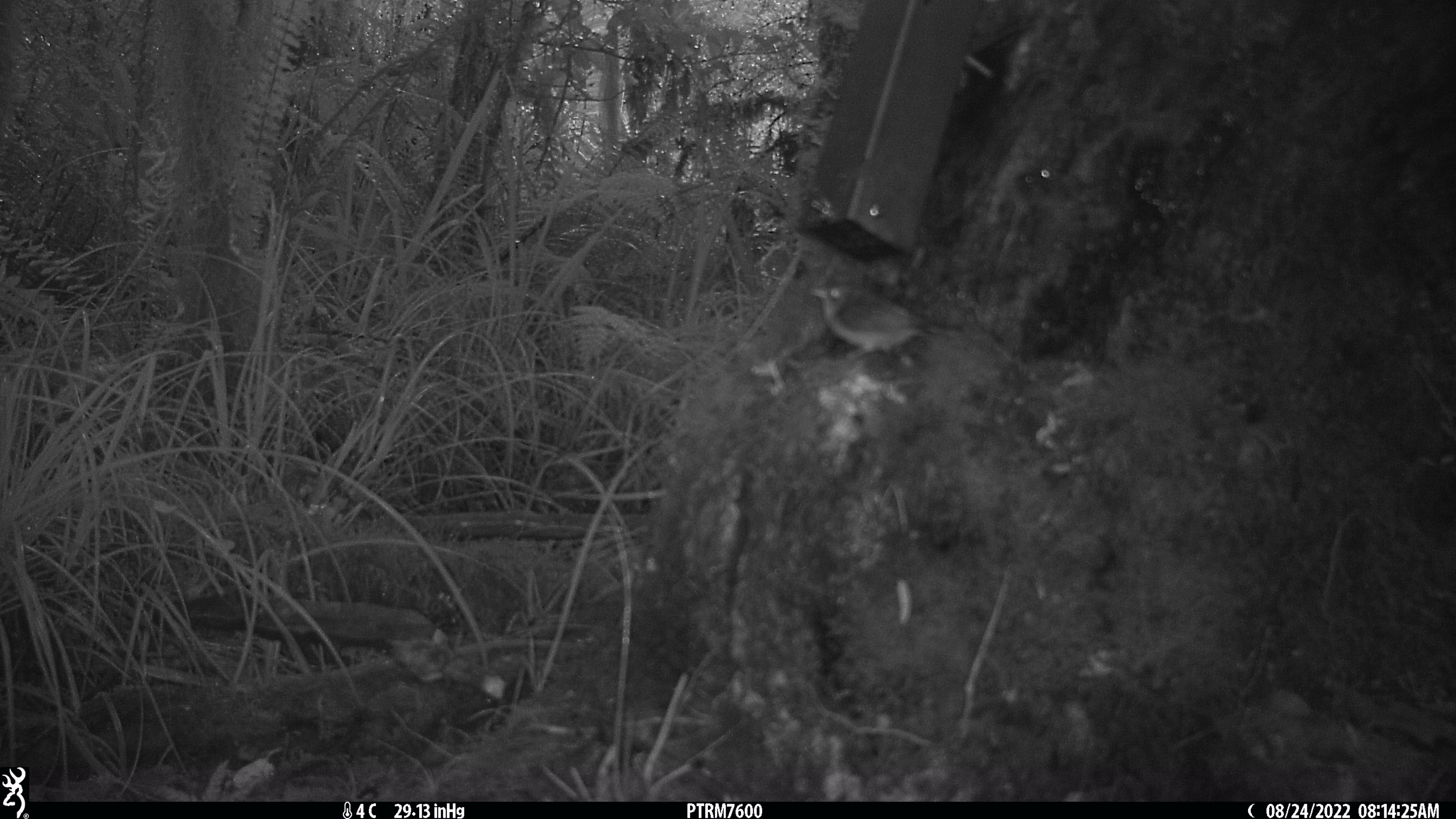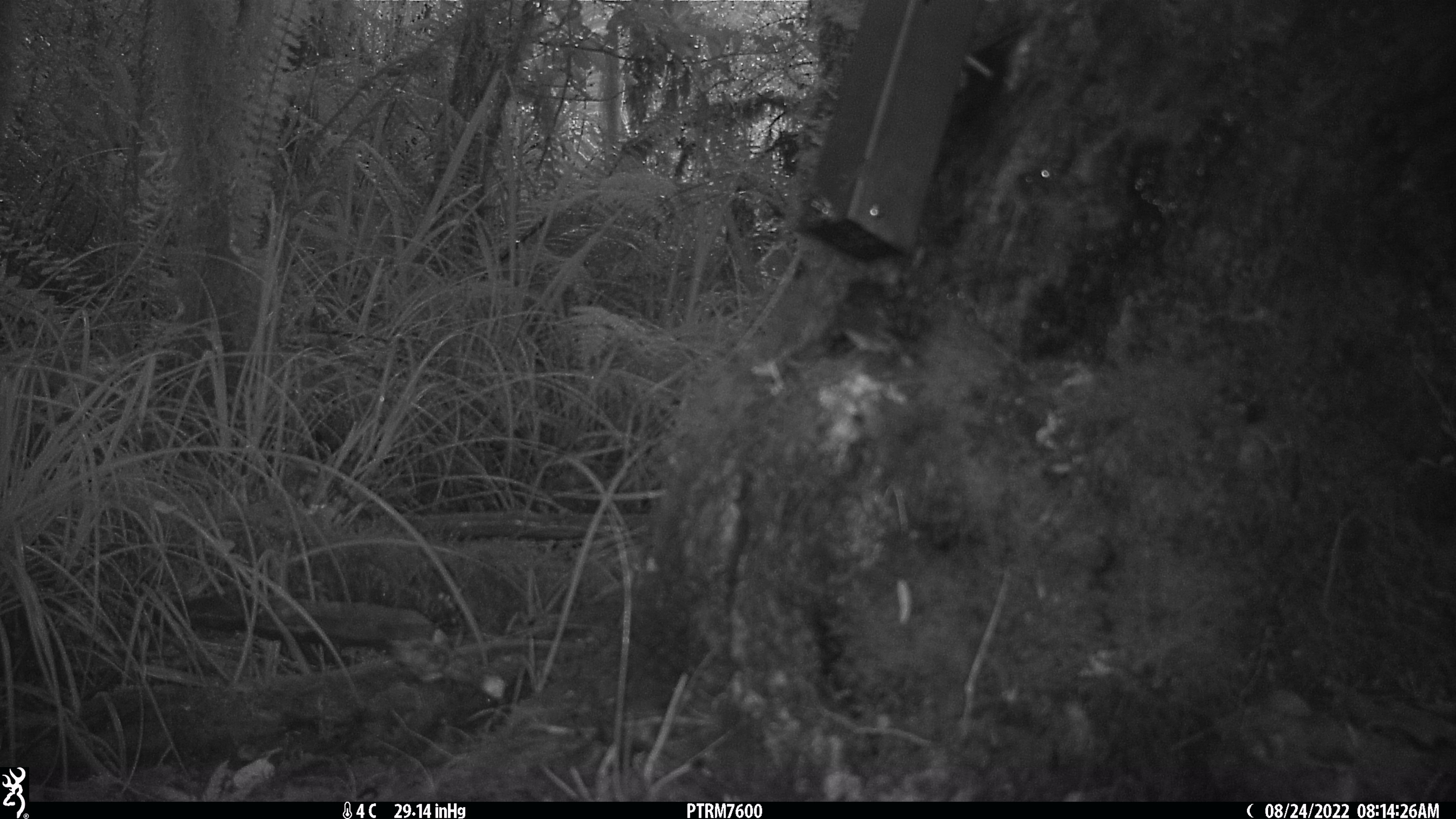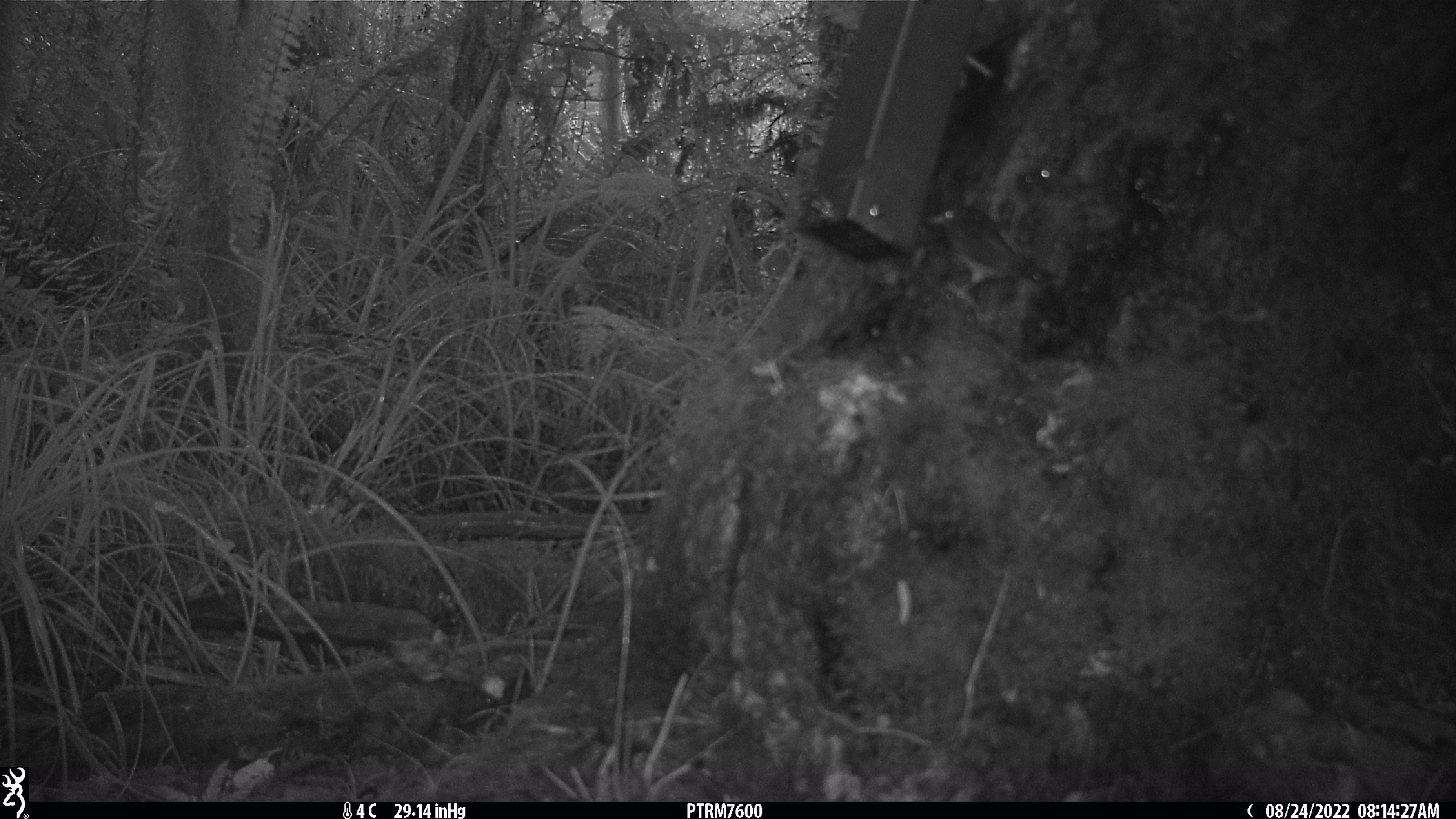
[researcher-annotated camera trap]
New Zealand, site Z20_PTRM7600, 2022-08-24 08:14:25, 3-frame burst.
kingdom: Animalia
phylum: Chordata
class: Aves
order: Passeriformes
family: Zosteropidae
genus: Zosterops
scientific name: Zosterops lateralis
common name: silvereye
Silvereye (Zosterops lateralis).